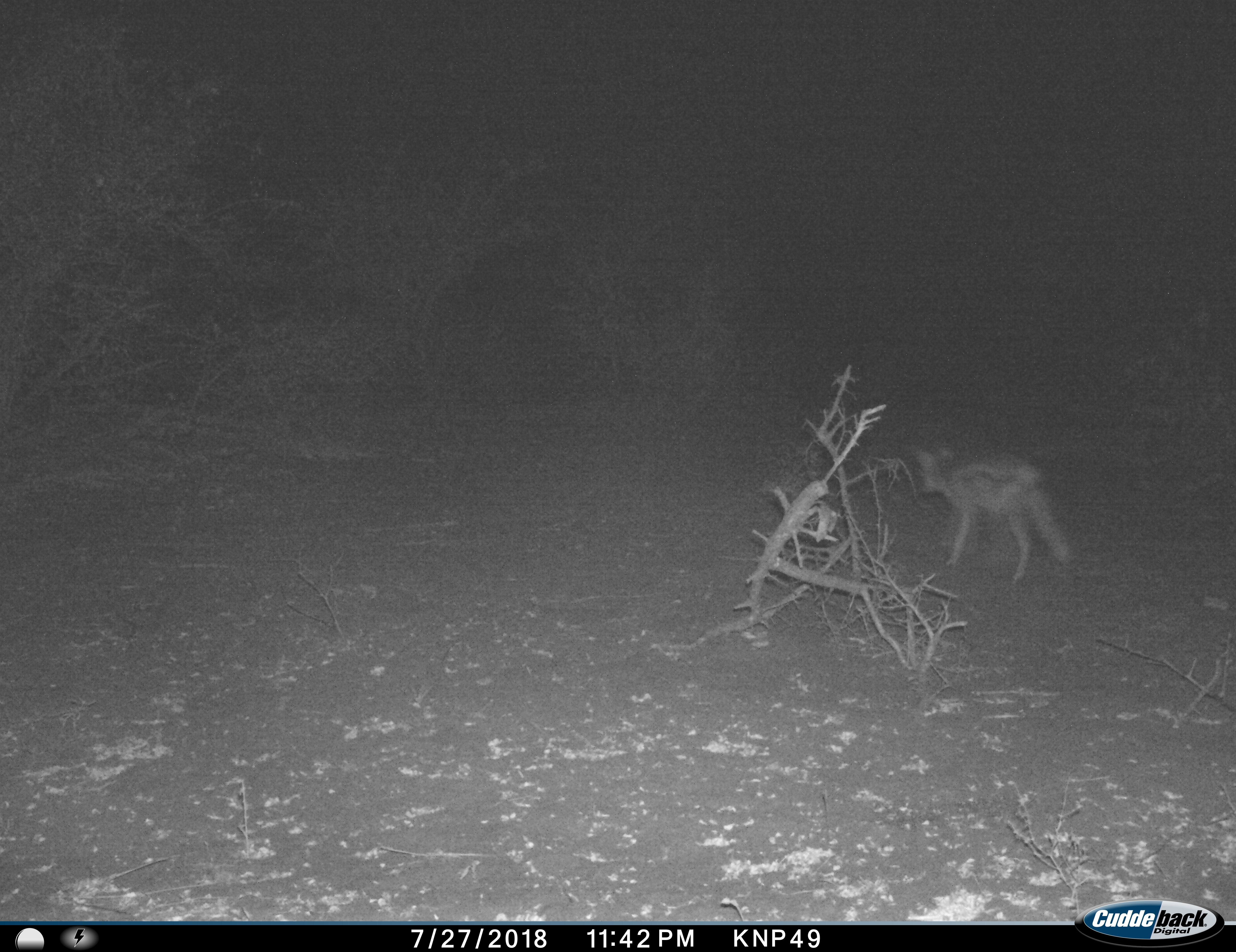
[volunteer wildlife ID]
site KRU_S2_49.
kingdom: Animalia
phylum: Chordata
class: Mammalia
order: Carnivora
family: Canidae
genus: Lupulella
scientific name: Lupulella adusta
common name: side-striped jackal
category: jackalsidestriped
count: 1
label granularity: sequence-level